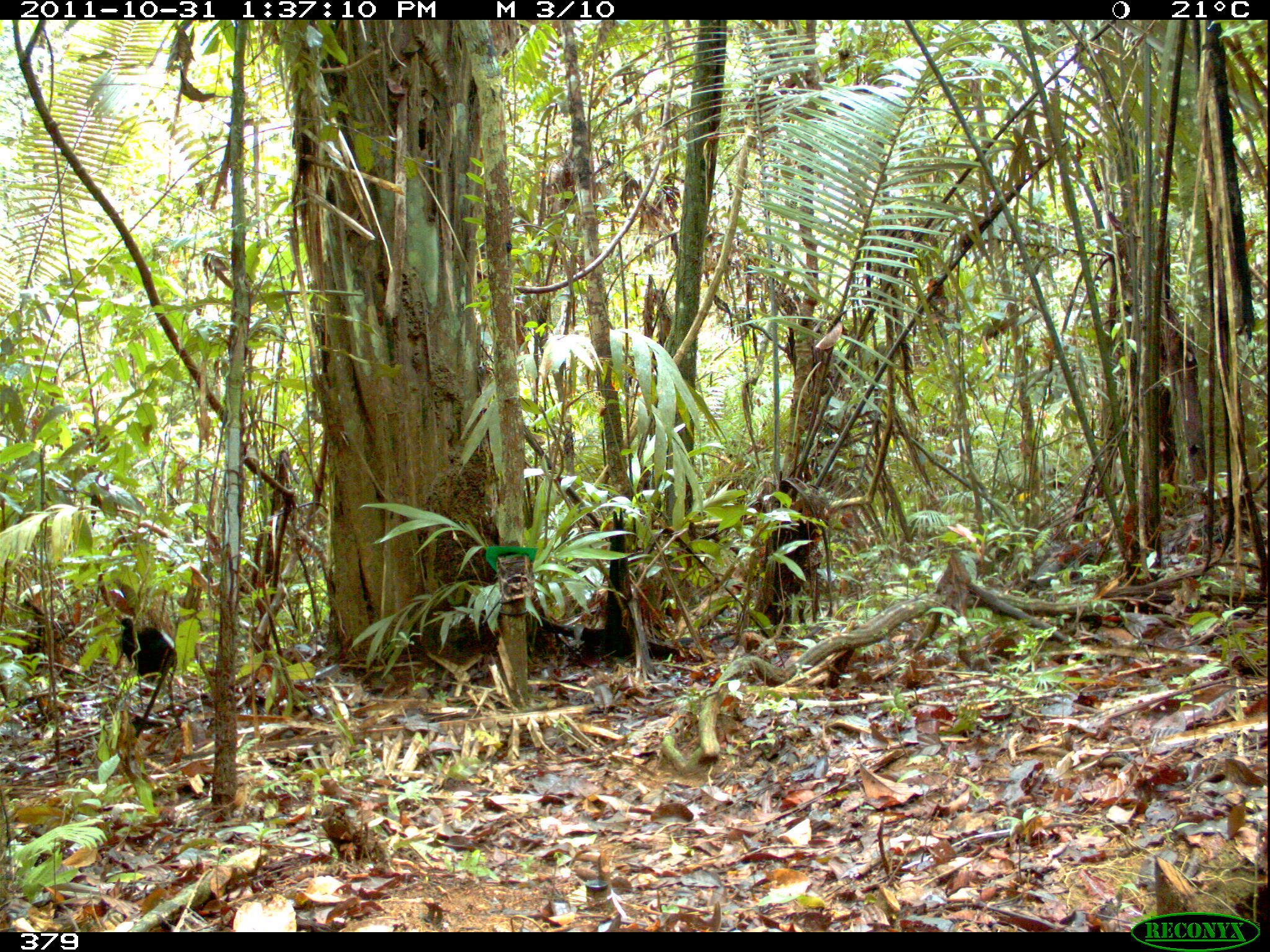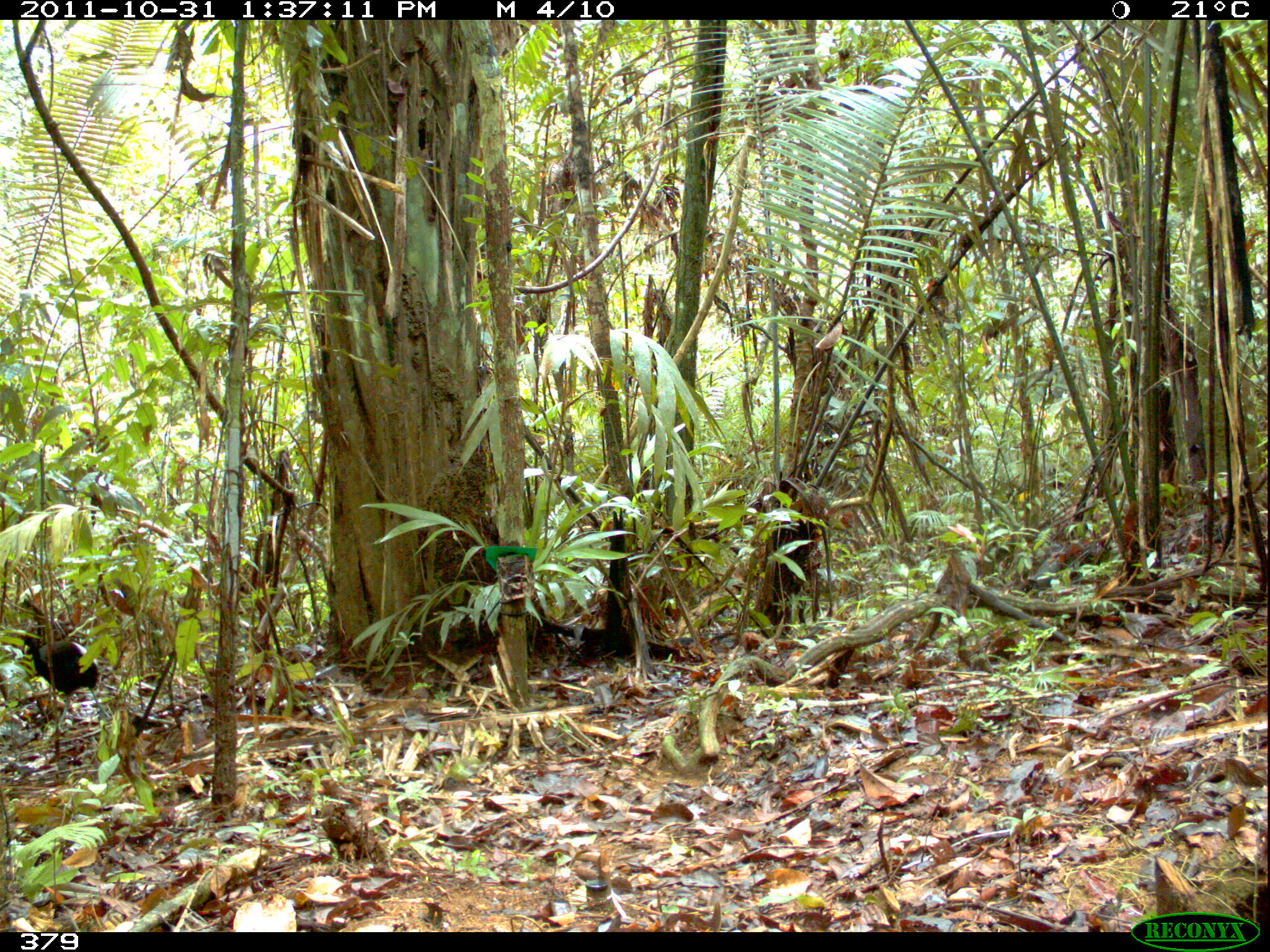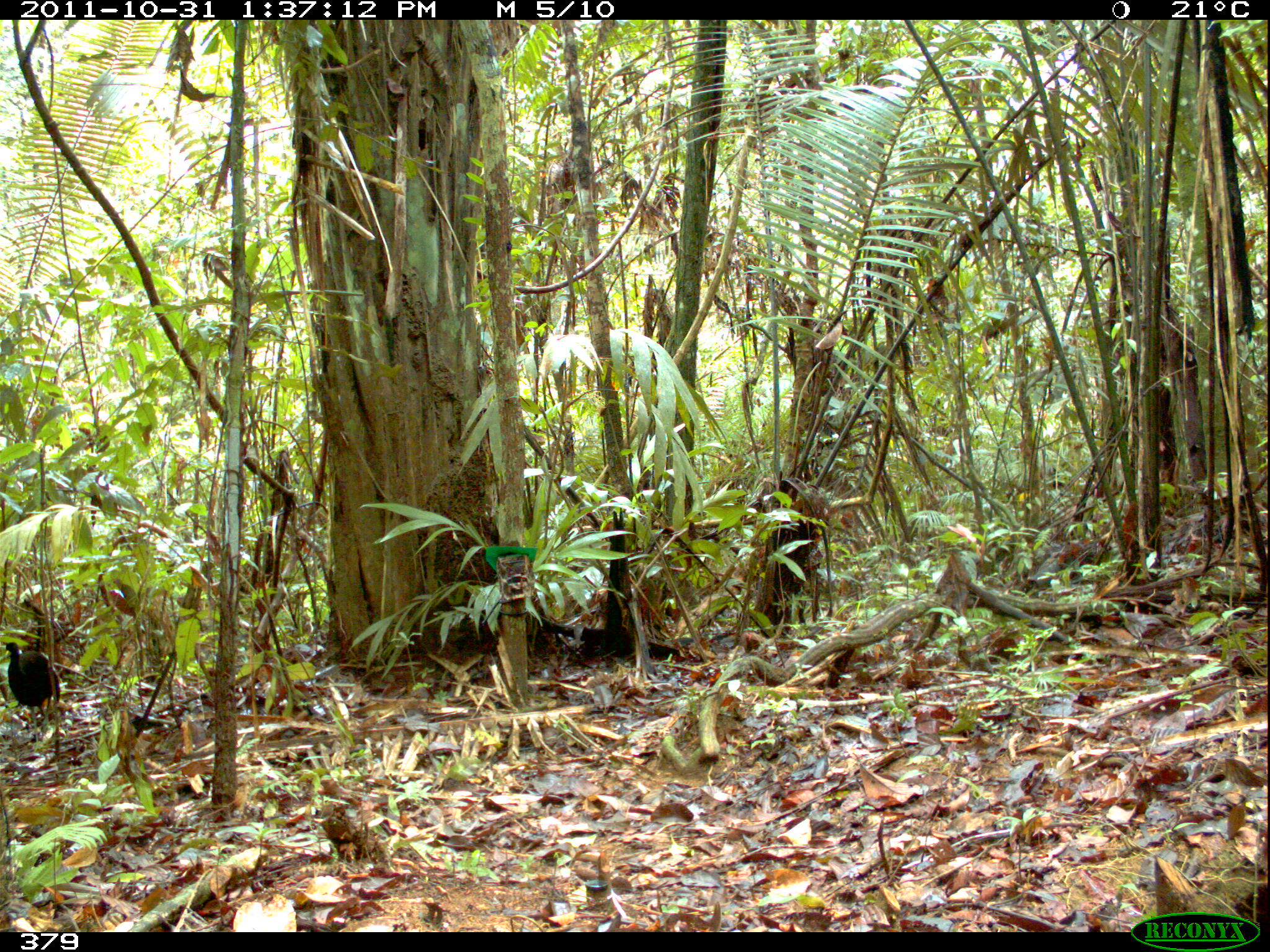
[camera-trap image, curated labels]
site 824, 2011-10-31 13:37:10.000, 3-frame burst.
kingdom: Animalia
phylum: Chordata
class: Aves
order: Gruiformes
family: Psophiidae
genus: Psophia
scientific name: Psophia leucoptera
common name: pale-winged trumpeter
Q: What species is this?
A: Psophia leucoptera (pale-winged trumpeter).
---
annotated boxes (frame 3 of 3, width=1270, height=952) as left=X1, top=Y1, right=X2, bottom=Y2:
psophia leucoptera: left=3, top=641, right=60, bottom=715